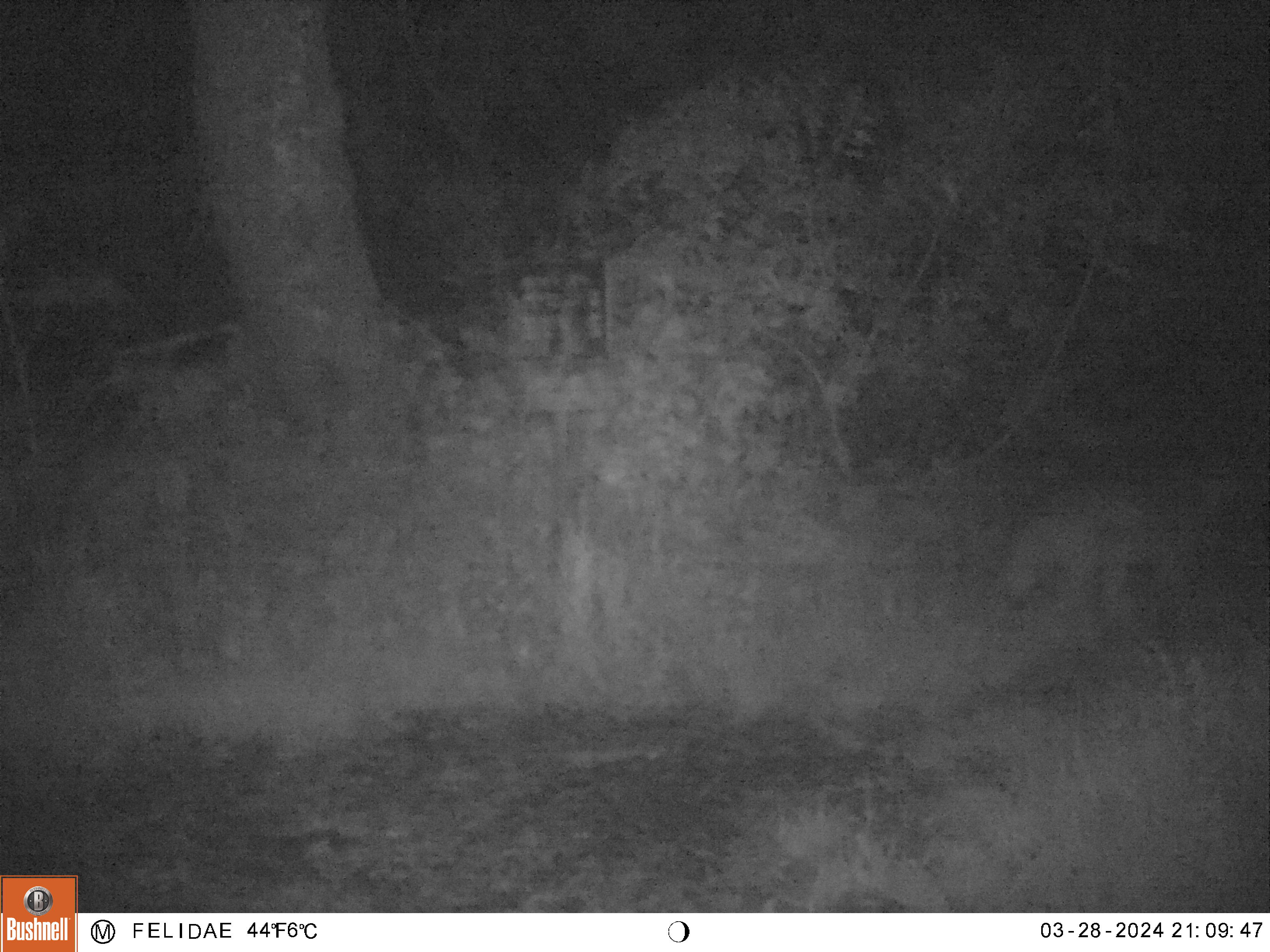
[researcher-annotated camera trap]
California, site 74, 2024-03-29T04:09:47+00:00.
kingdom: Animalia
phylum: Chordata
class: Mammalia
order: Carnivora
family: Canidae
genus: Canis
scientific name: Canis latrans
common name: coyote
Coyote (Canis latrans).